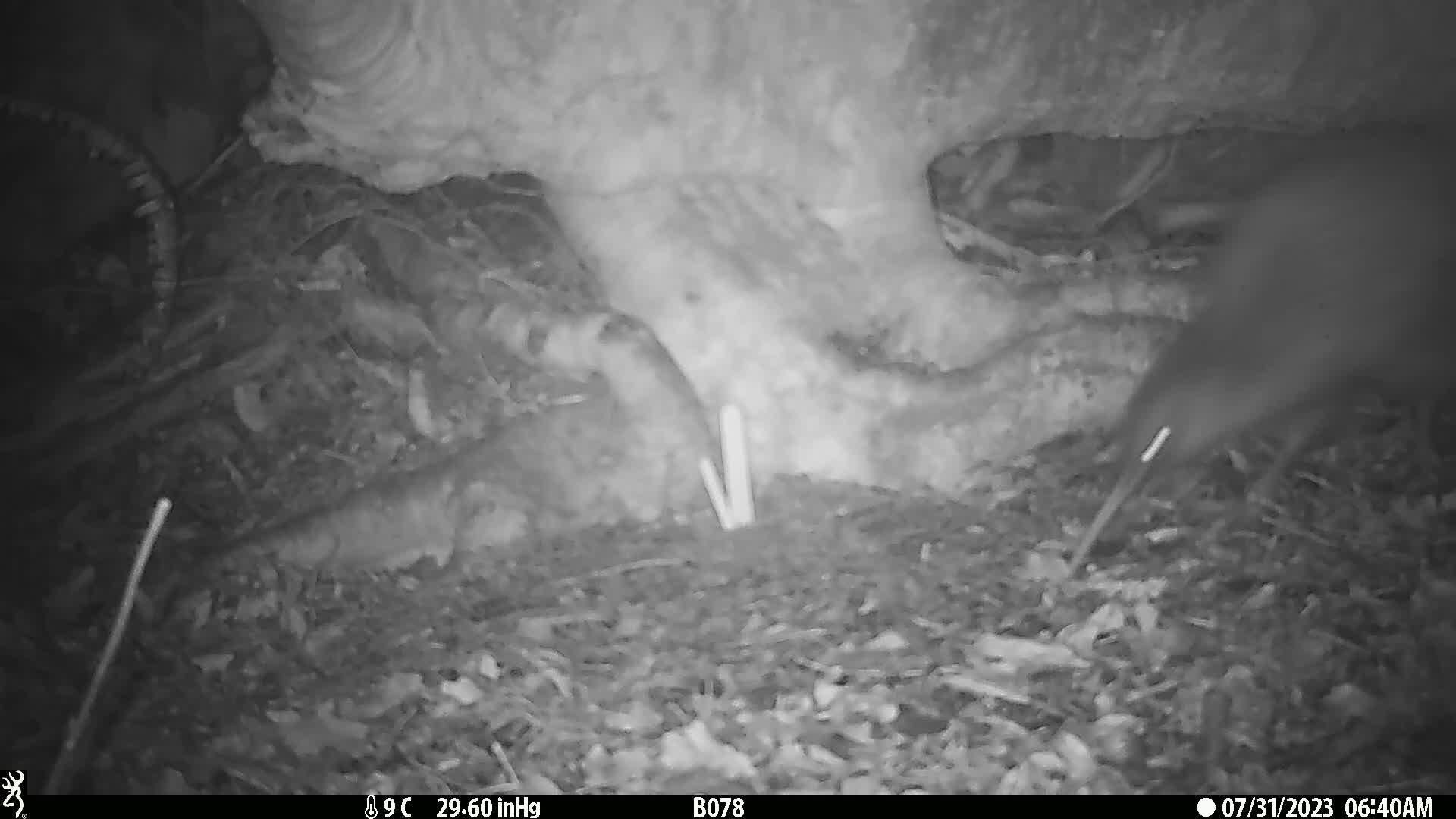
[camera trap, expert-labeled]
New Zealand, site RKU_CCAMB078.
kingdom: Animalia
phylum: Chordata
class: Aves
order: Apterygiformes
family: Apterygidae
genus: Apteryx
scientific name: Apteryx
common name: kiwi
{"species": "kiwi (Apteryx)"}